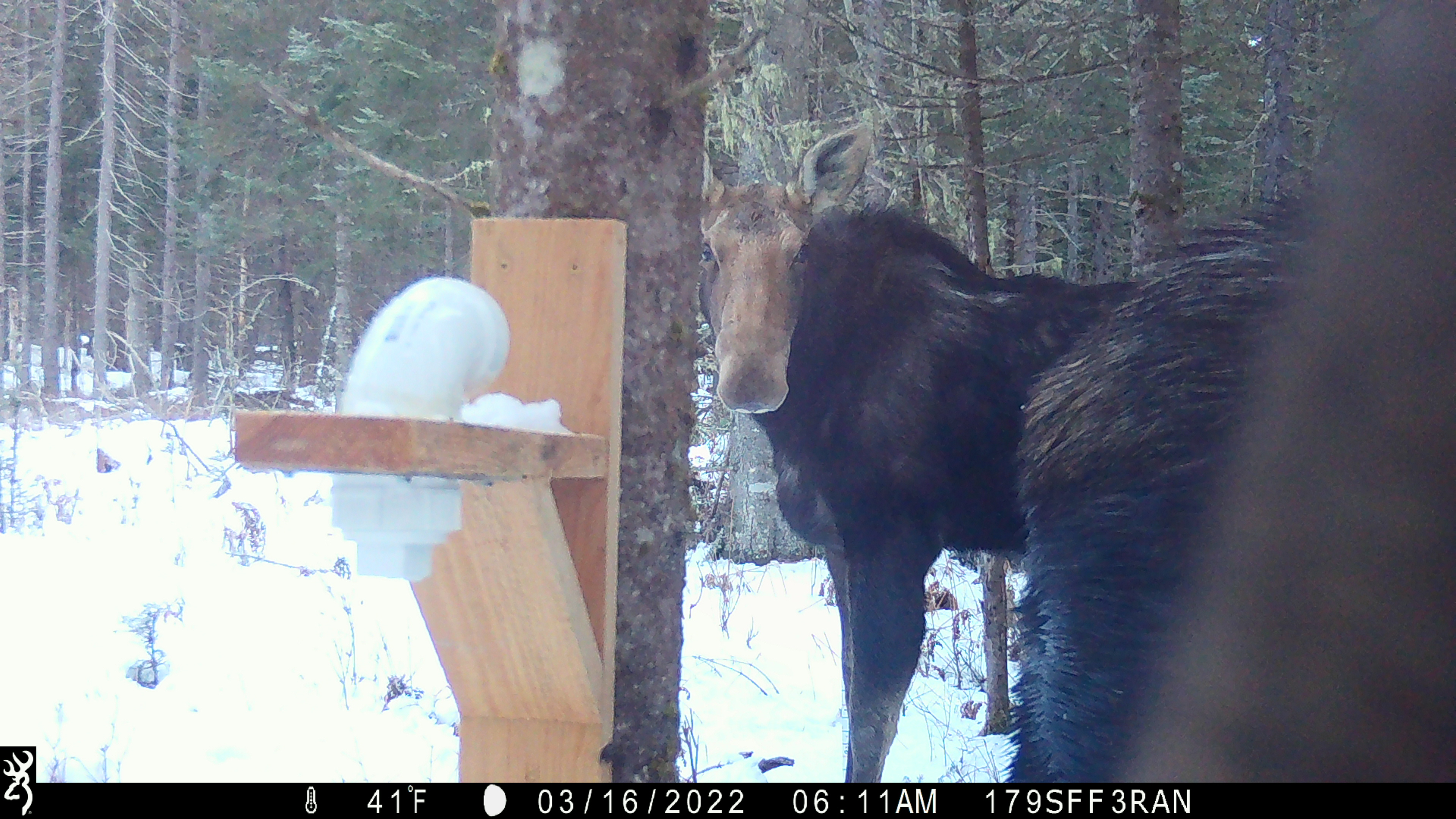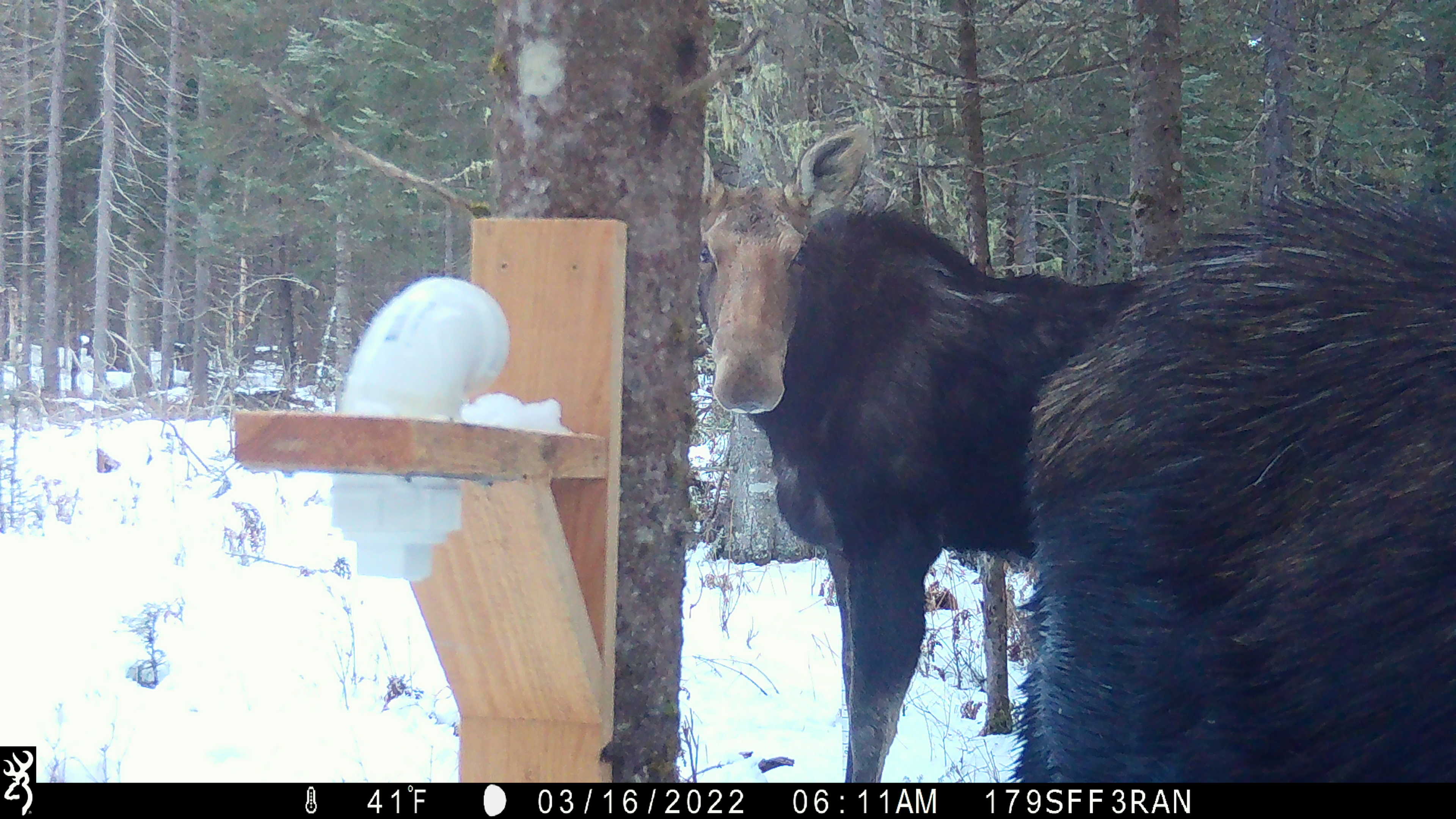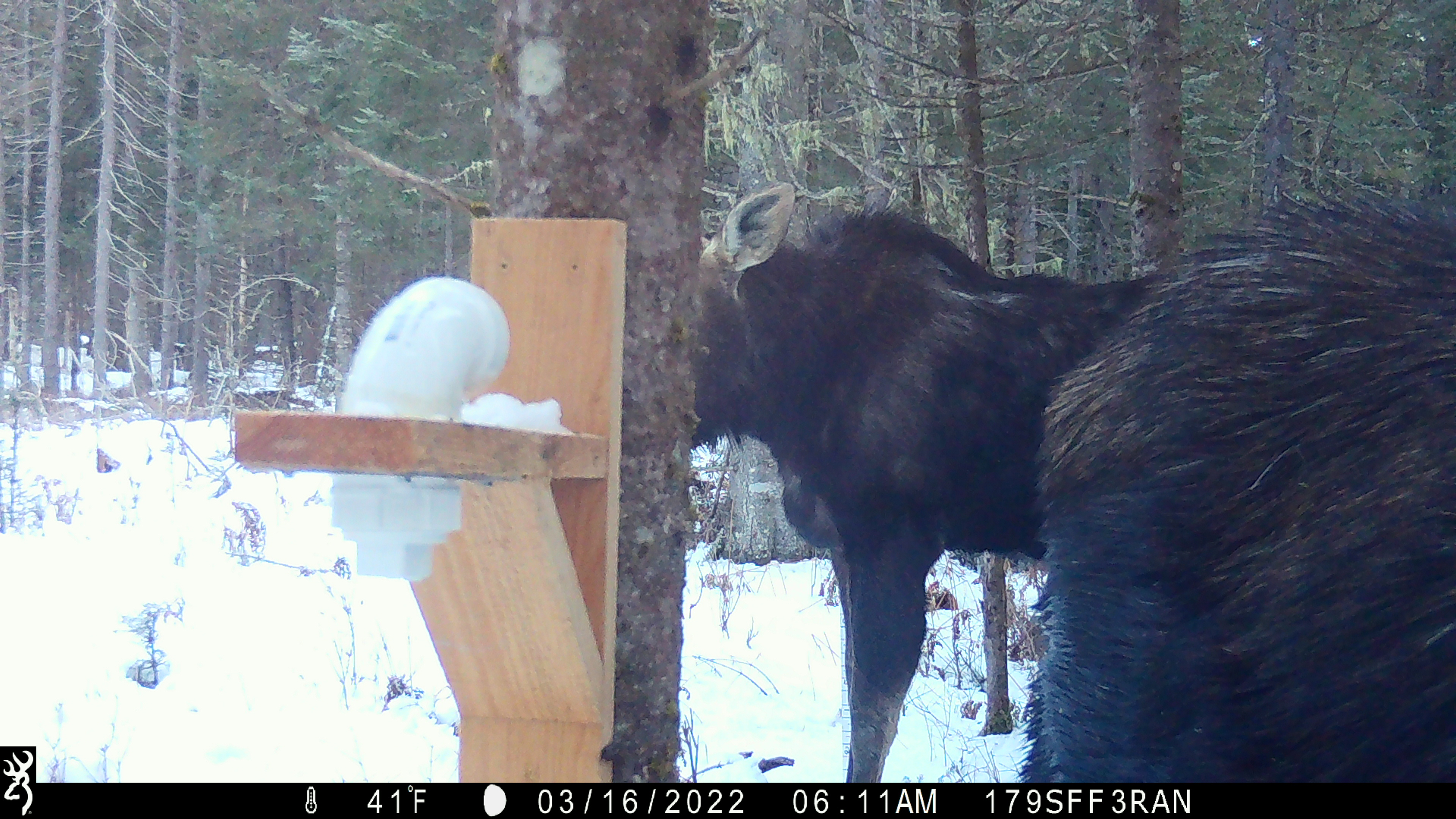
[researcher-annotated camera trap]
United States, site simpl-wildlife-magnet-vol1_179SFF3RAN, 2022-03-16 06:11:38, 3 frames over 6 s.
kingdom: Animalia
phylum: Chordata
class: Mammalia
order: Artiodactyla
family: Cervidae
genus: Alces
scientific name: Alces alces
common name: moose